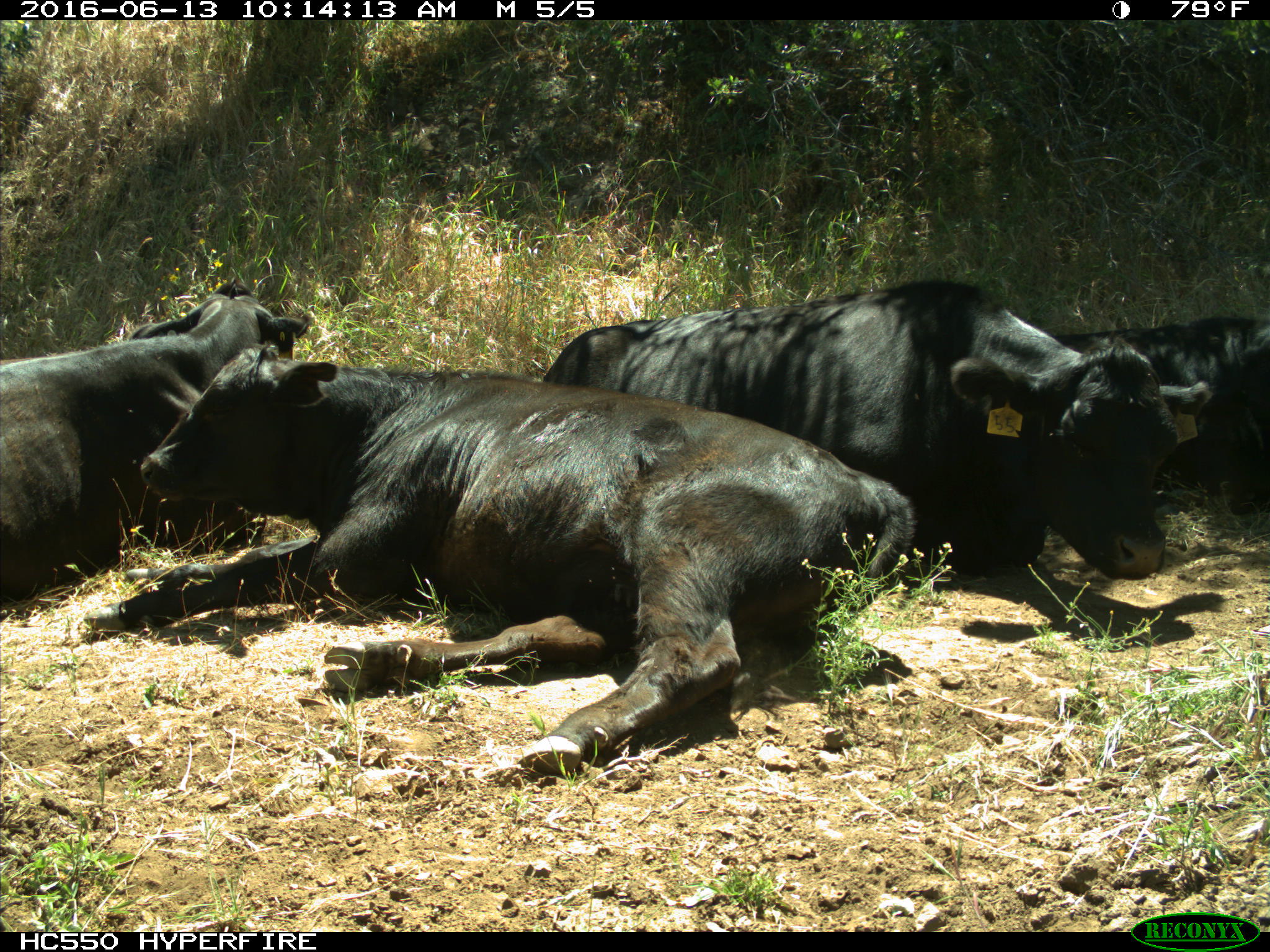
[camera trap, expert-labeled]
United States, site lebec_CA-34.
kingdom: Animalia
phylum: Chordata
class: Mammalia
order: Artiodactyla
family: Bovidae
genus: Bos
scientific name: Bos taurus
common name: domestic cow